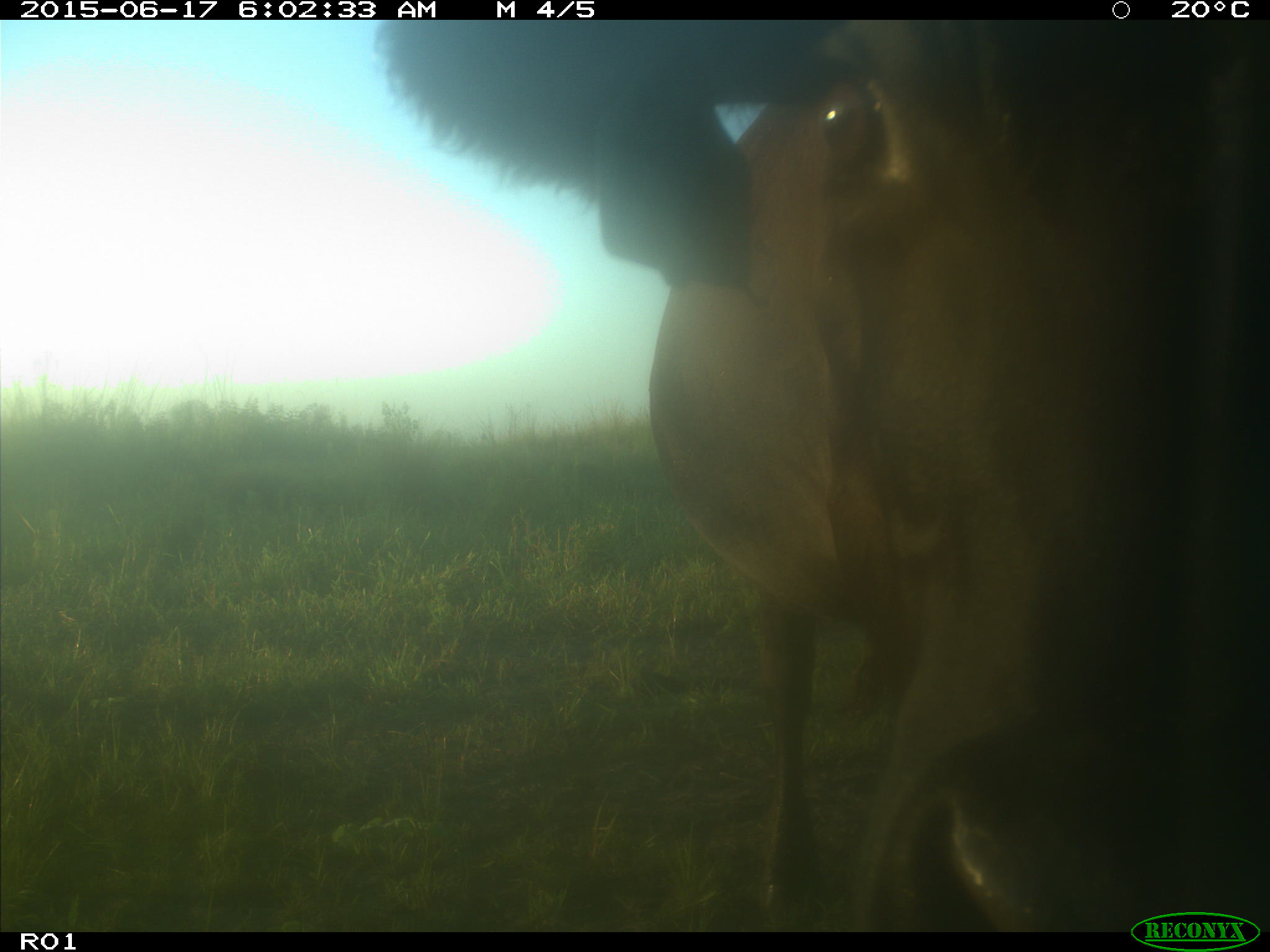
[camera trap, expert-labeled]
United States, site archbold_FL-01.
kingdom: Animalia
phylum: Chordata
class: Mammalia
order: Artiodactyla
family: Bovidae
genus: Bos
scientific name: Bos taurus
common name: domestic cow